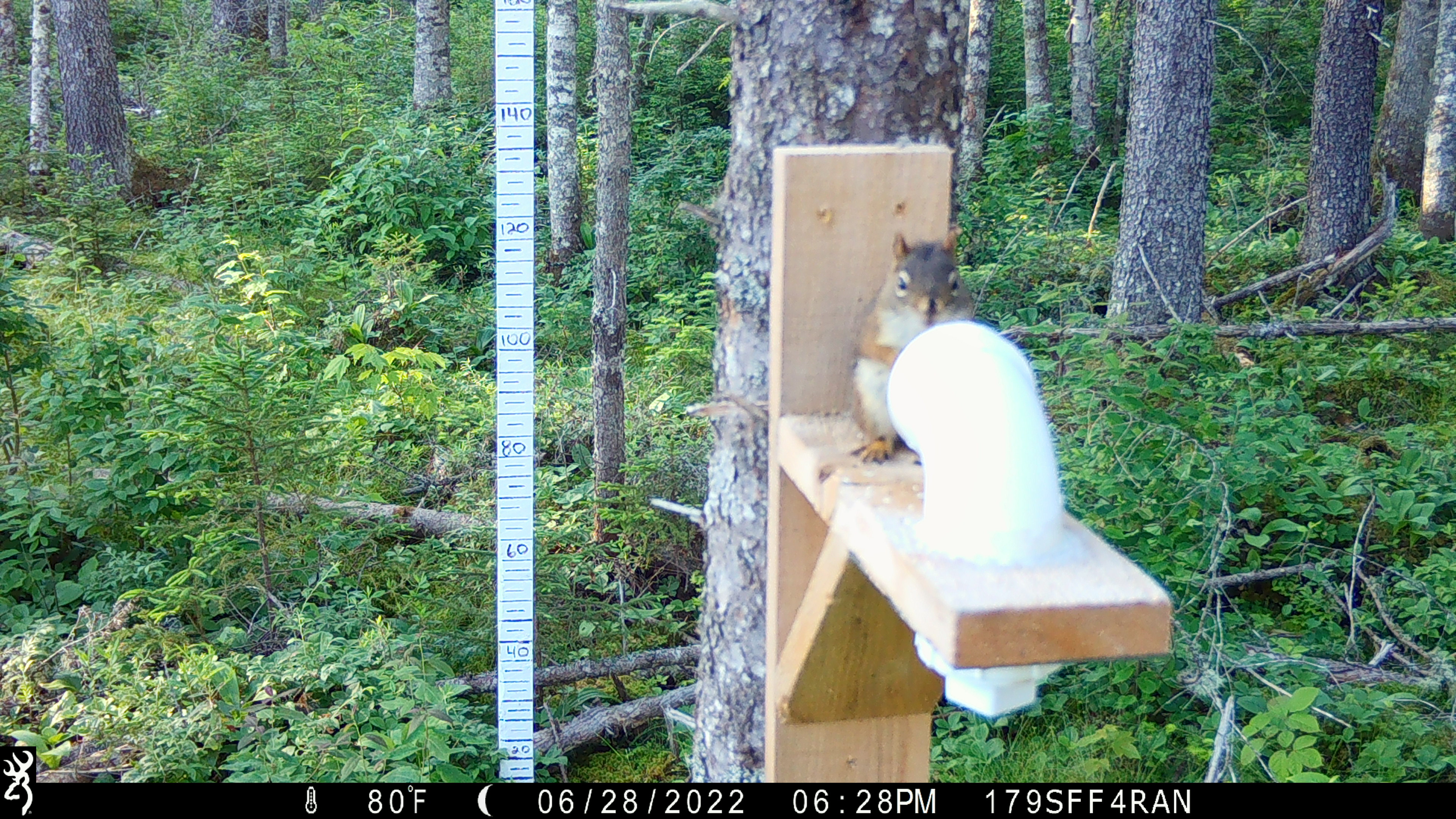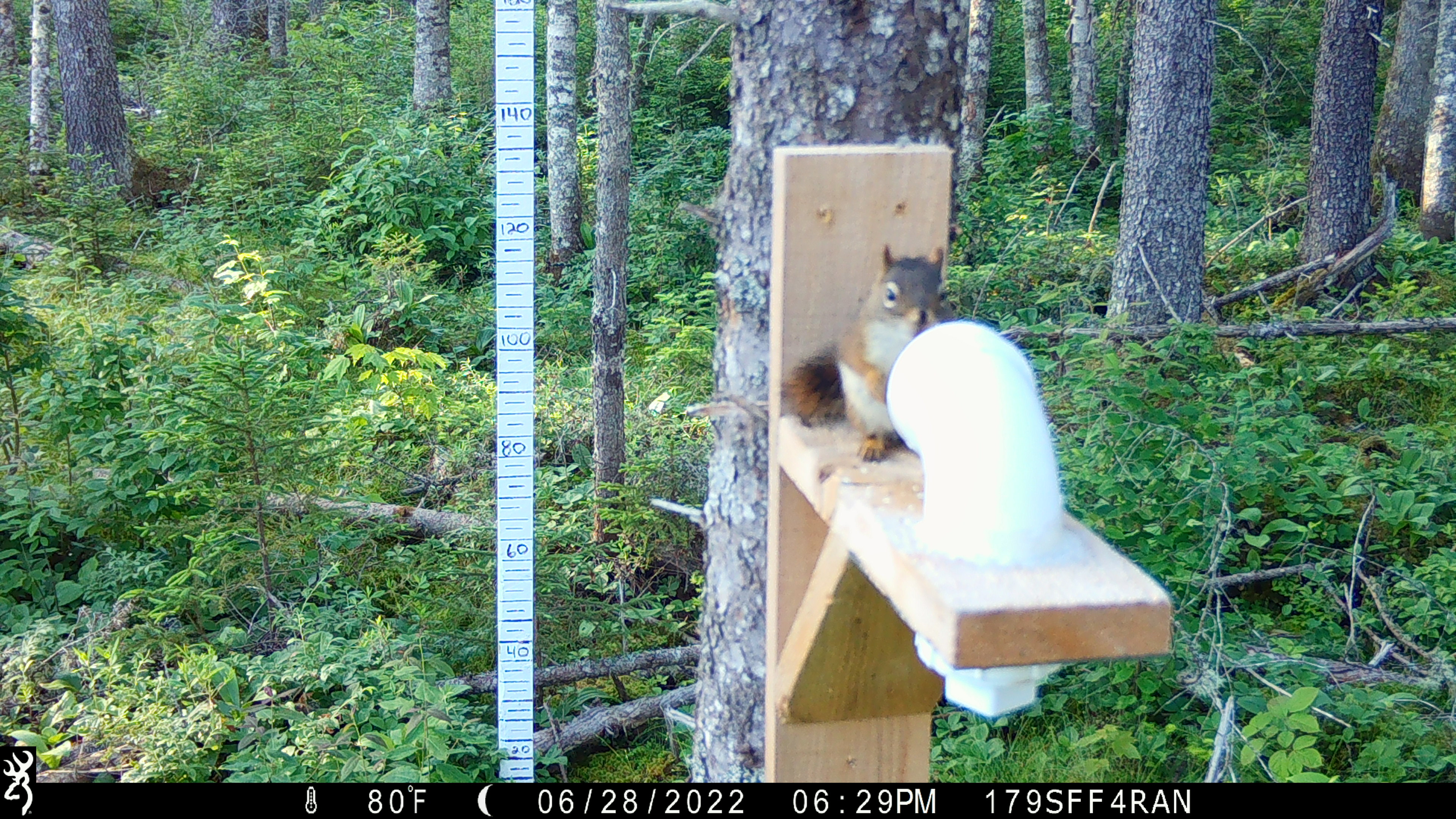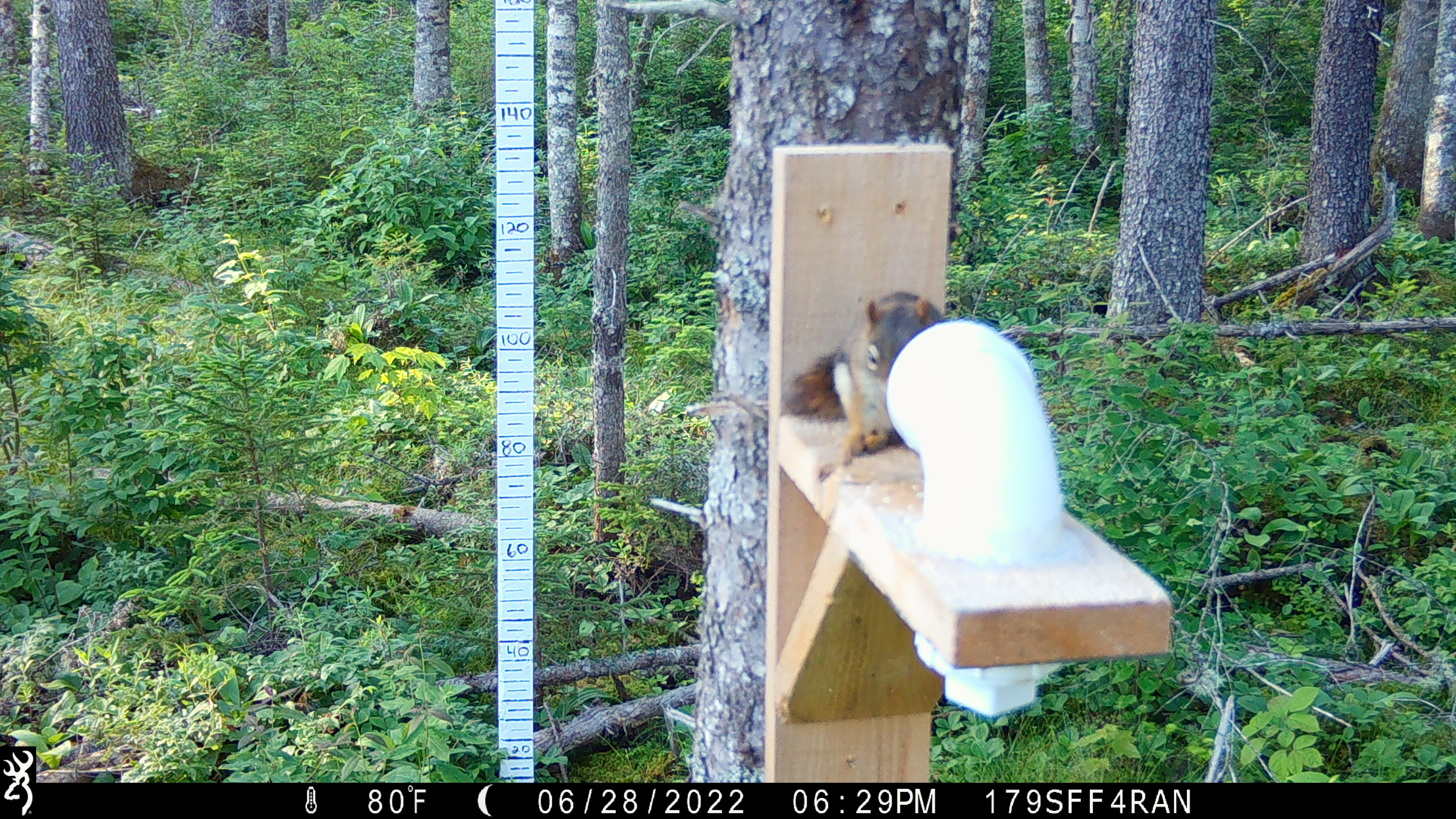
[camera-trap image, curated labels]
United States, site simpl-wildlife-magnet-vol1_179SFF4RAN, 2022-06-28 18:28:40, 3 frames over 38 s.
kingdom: Animalia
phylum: Chordata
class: Mammalia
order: Rodentia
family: Sciuridae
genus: Tamiasciurus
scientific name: Tamiasciurus hudsonicus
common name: red squirrel